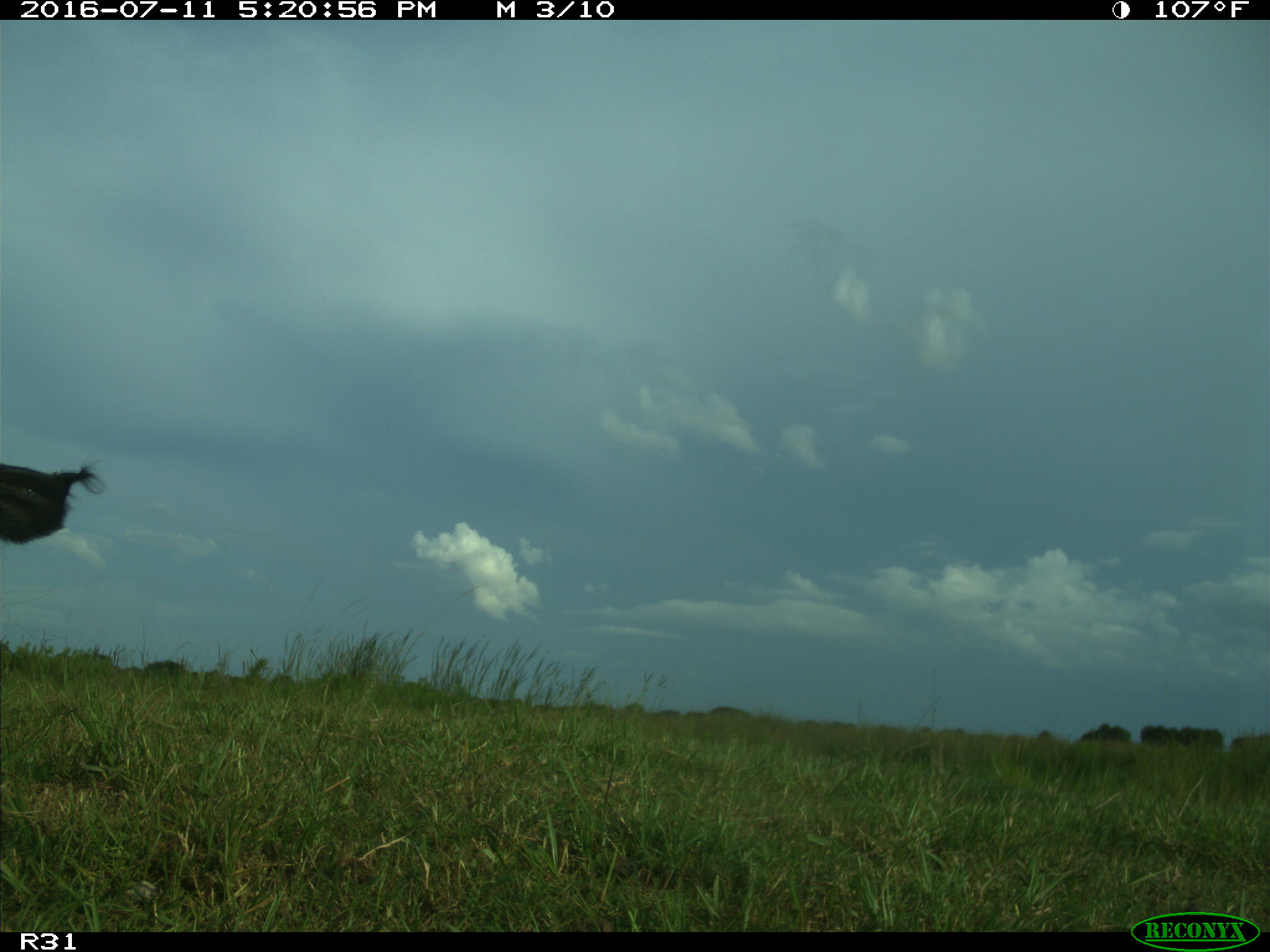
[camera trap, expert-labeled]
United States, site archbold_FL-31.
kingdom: Animalia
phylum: Chordata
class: Mammalia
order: Artiodactyla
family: Bovidae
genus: Bos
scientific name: Bos taurus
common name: domestic cow